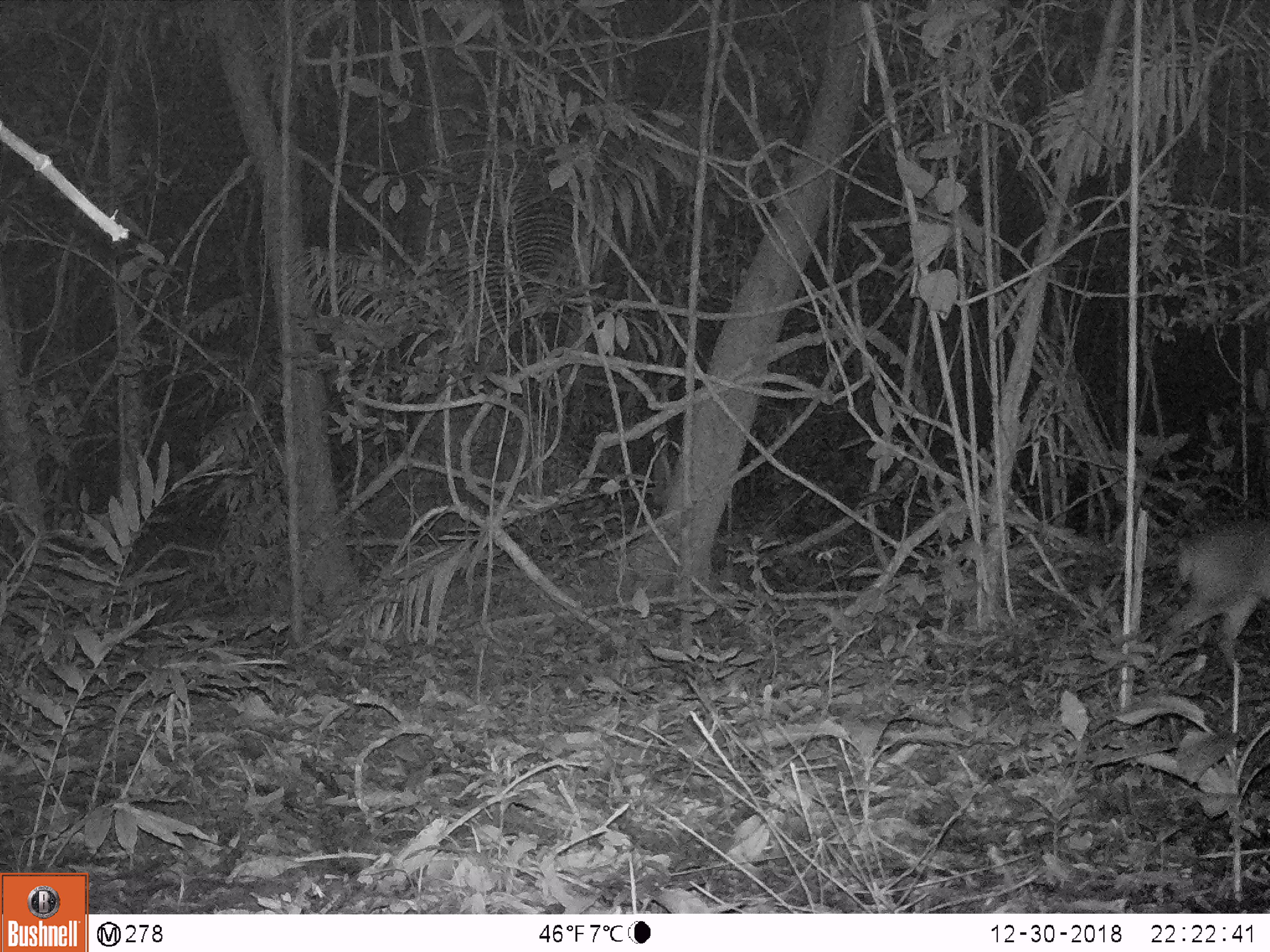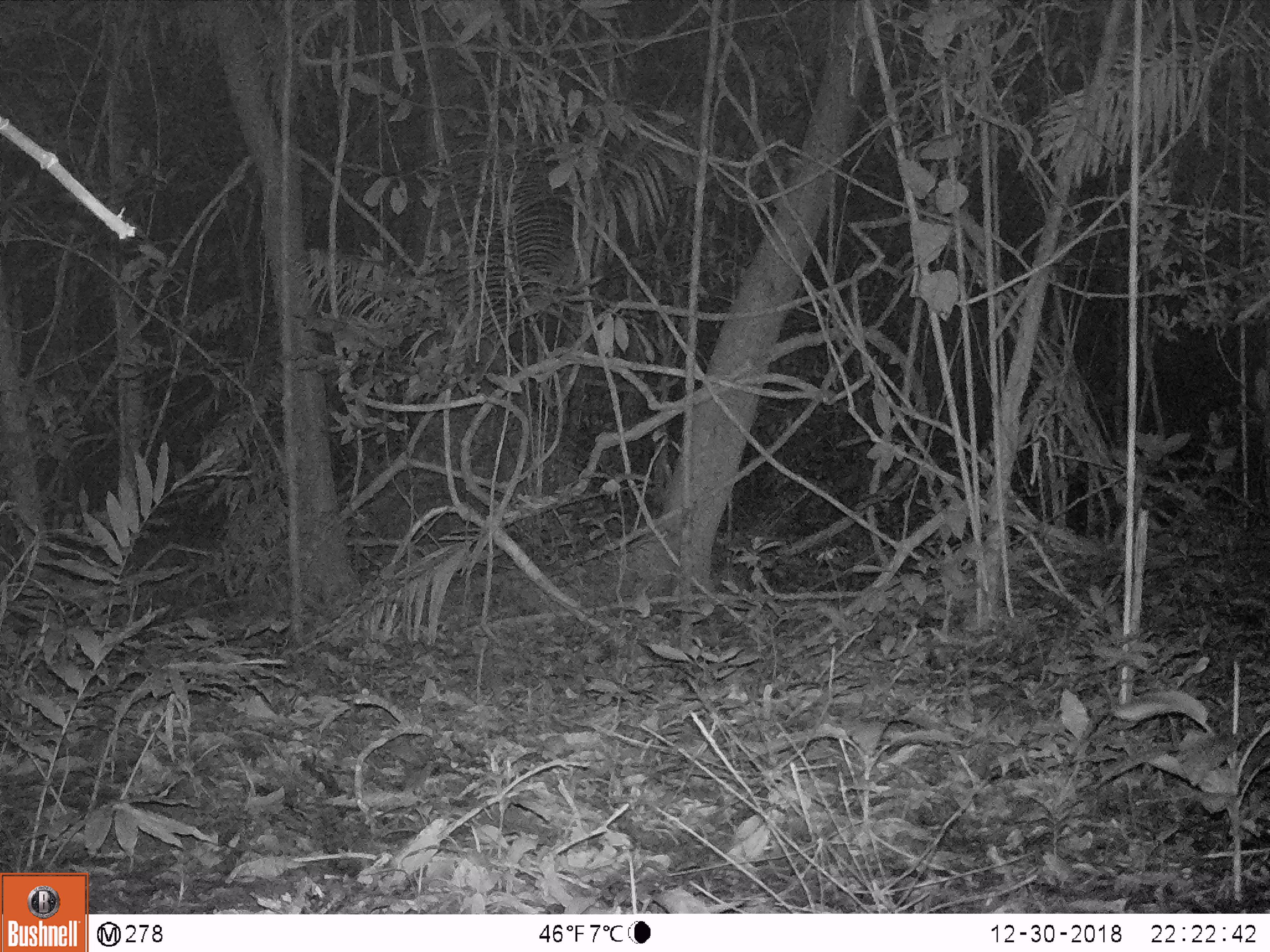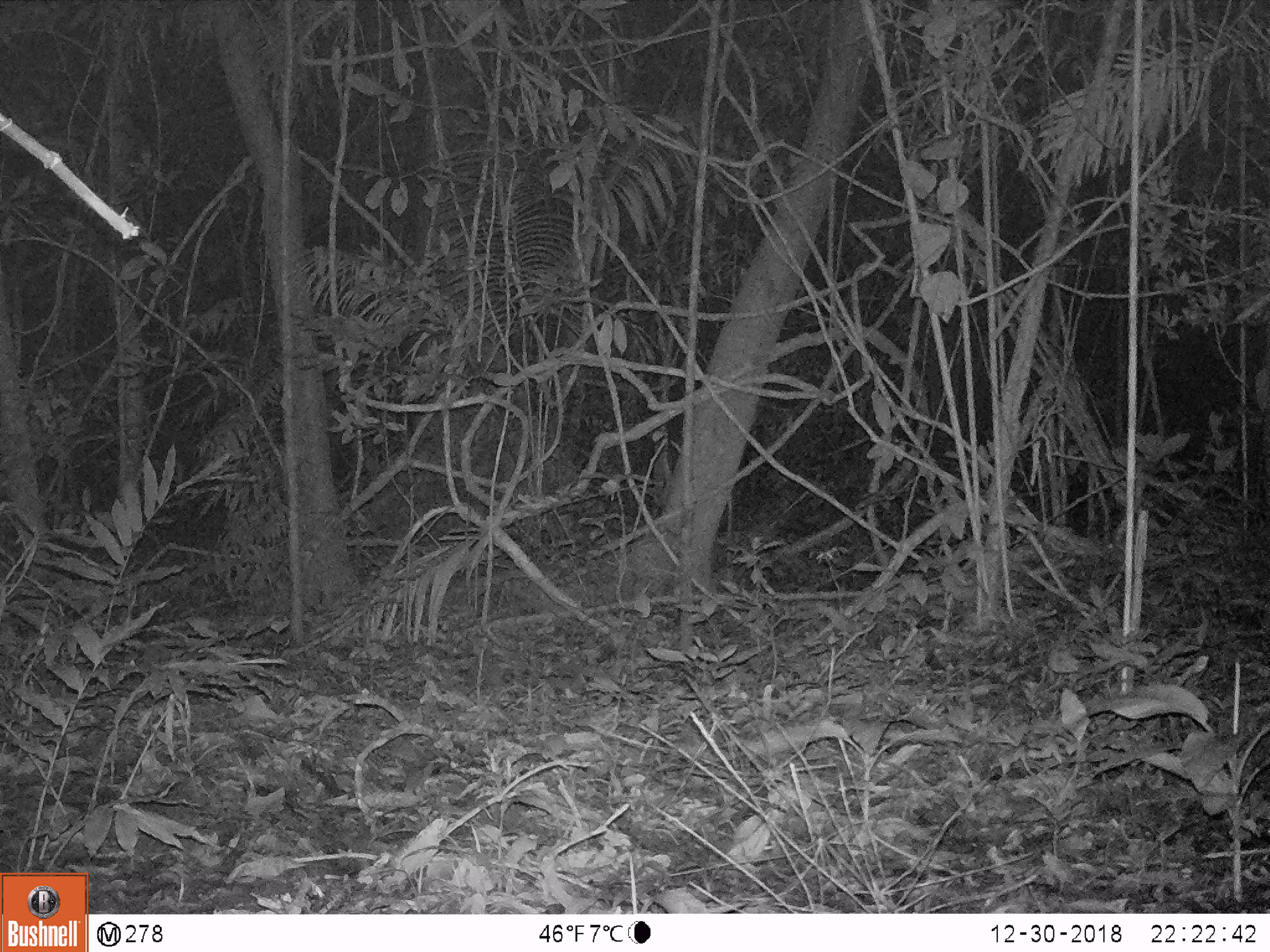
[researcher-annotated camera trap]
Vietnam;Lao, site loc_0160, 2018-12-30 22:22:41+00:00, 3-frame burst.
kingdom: Animalia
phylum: Chordata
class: Mammalia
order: Artiodactyla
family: Cervidae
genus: Muntiacus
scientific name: Muntiacus vuquangensis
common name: large-antlered muntjac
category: large antlered muntjac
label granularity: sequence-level